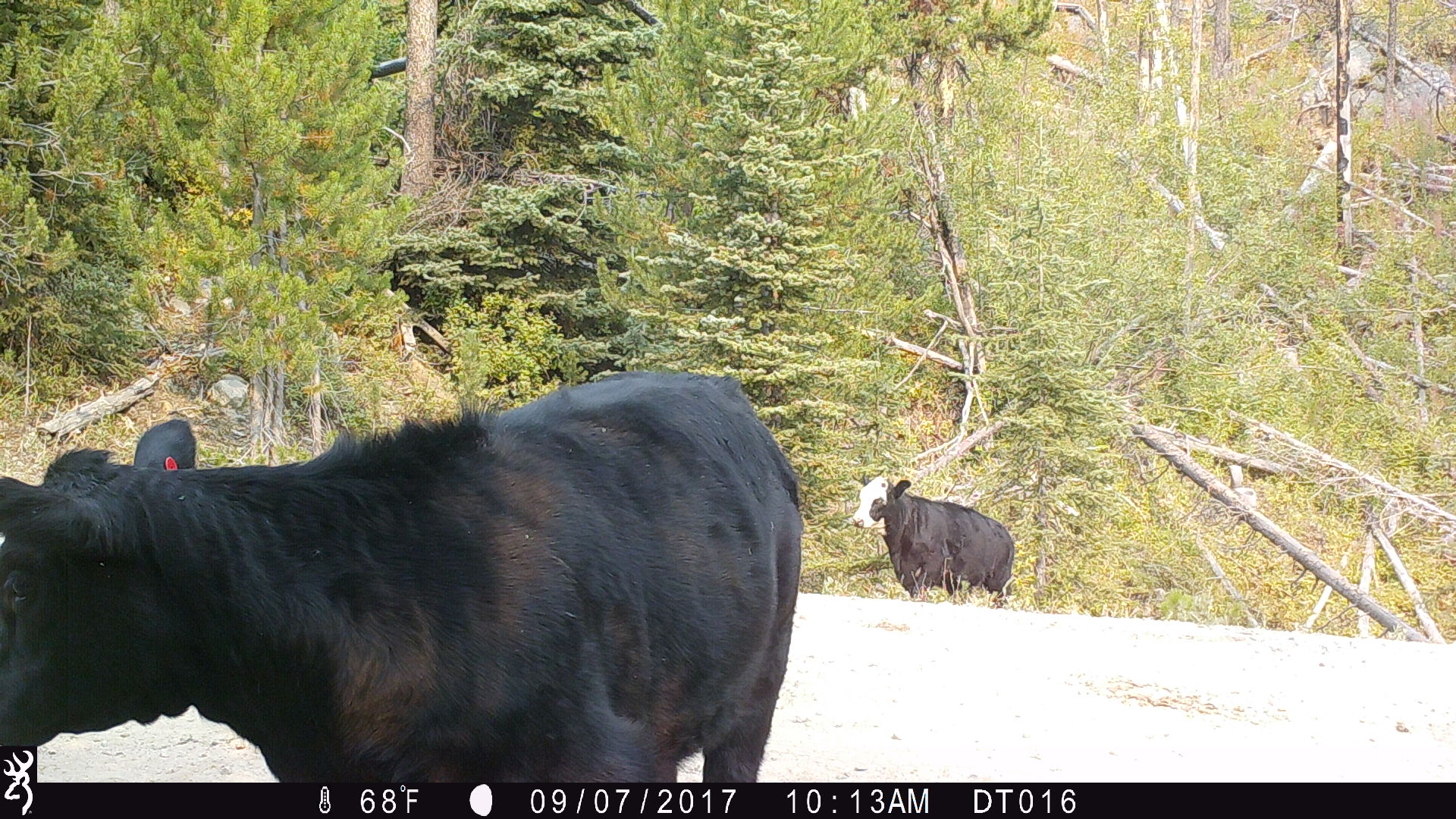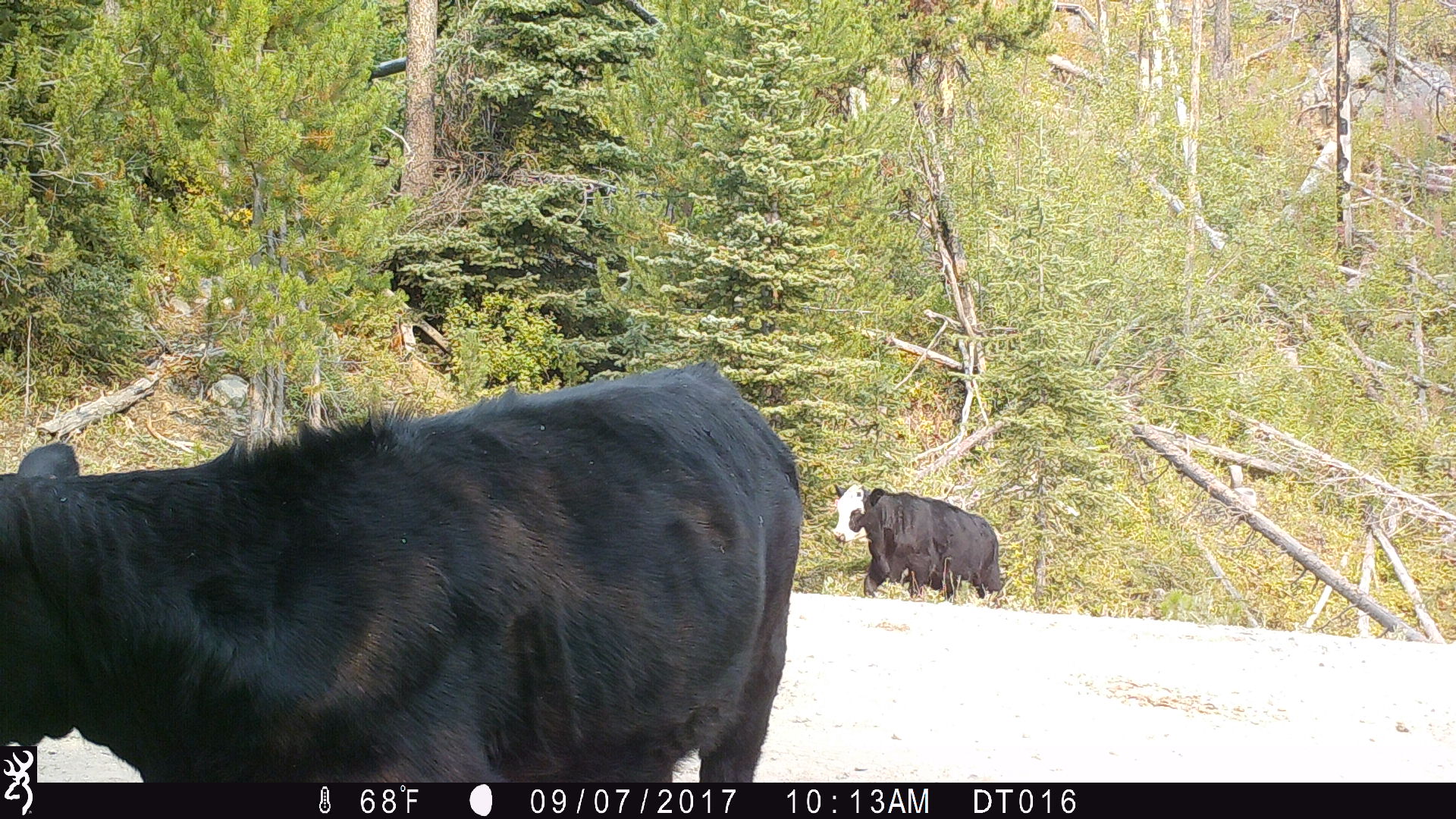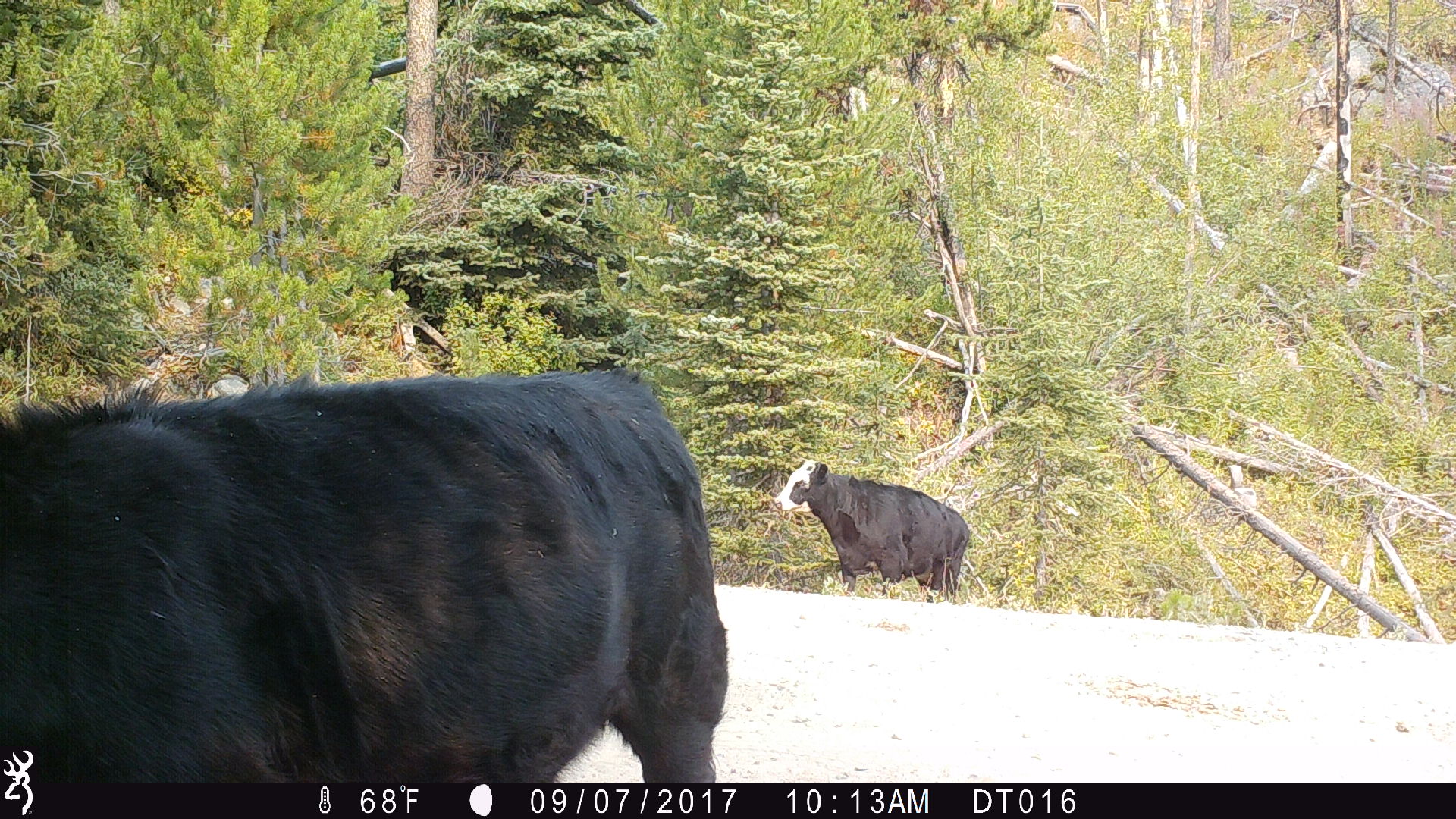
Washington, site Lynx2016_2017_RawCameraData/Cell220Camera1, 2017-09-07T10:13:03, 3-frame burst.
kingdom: Animalia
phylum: Chordata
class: Mammalia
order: Artiodactyla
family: Bovidae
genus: Bos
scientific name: Bos taurus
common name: domestic cattle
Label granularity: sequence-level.